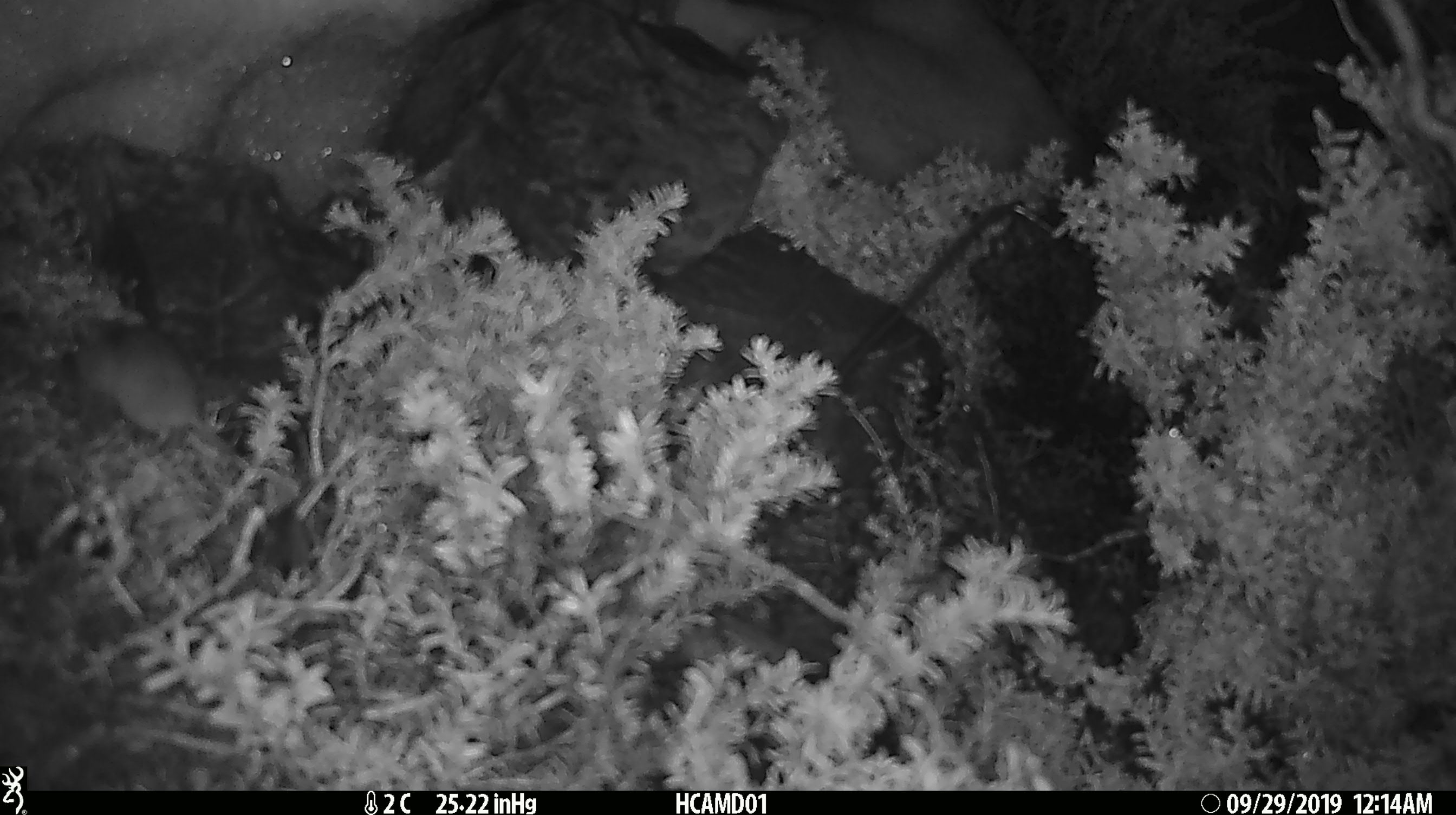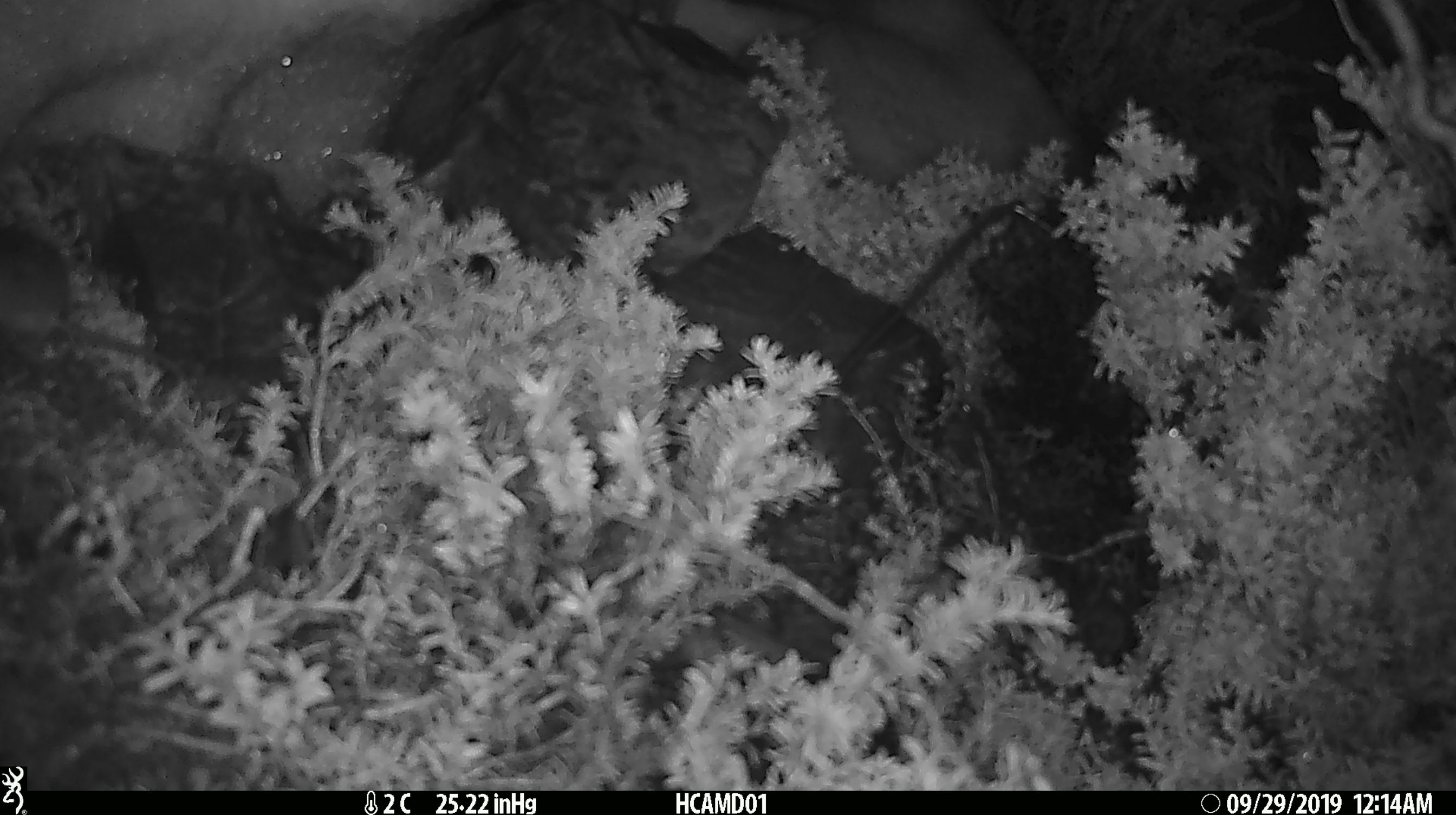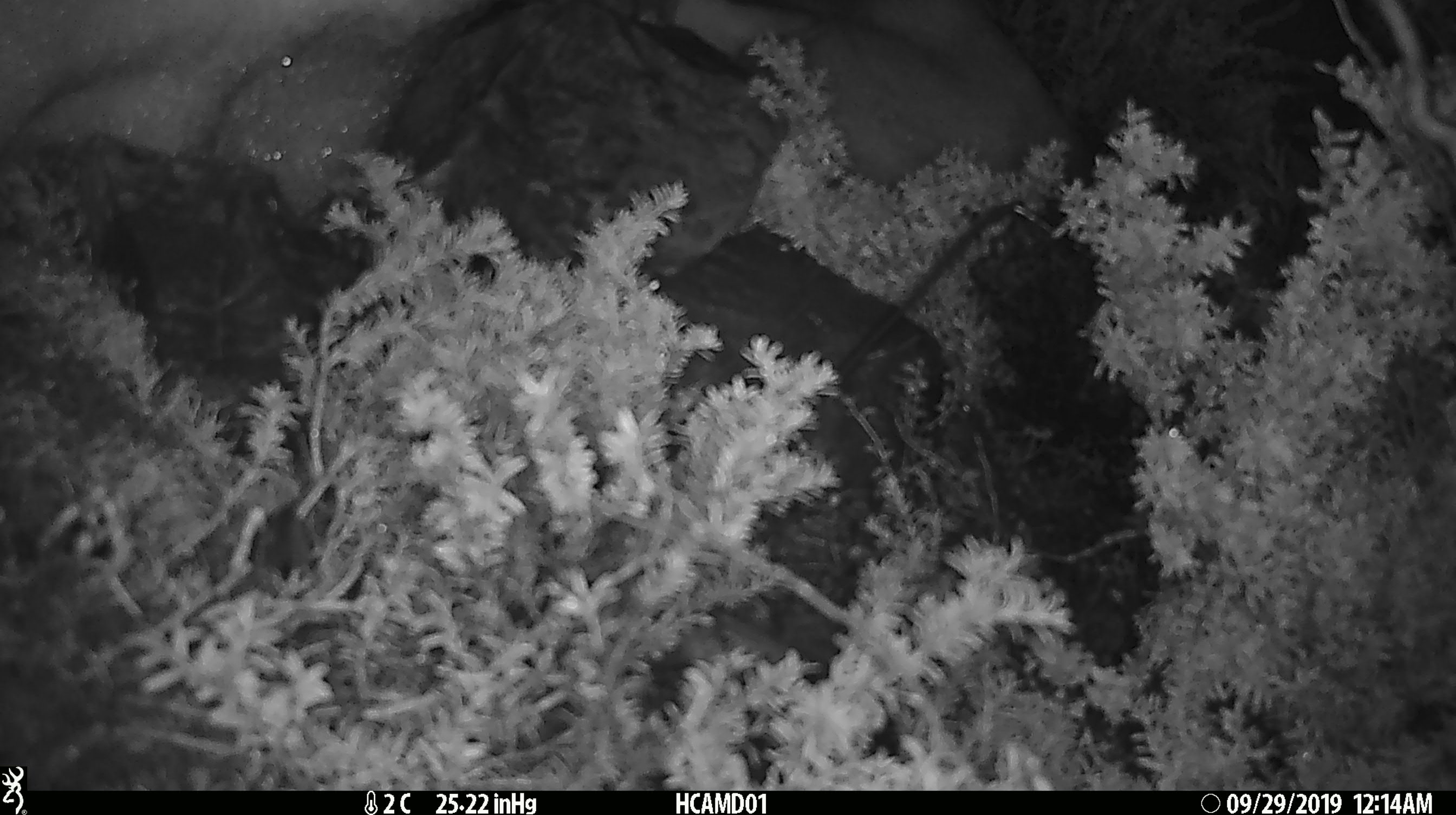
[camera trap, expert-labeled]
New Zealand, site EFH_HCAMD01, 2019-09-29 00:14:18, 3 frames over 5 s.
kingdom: Animalia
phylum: Chordata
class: Mammalia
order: Rodentia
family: Muridae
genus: Mus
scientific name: Mus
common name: mouse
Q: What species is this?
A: Mouse (Mus).